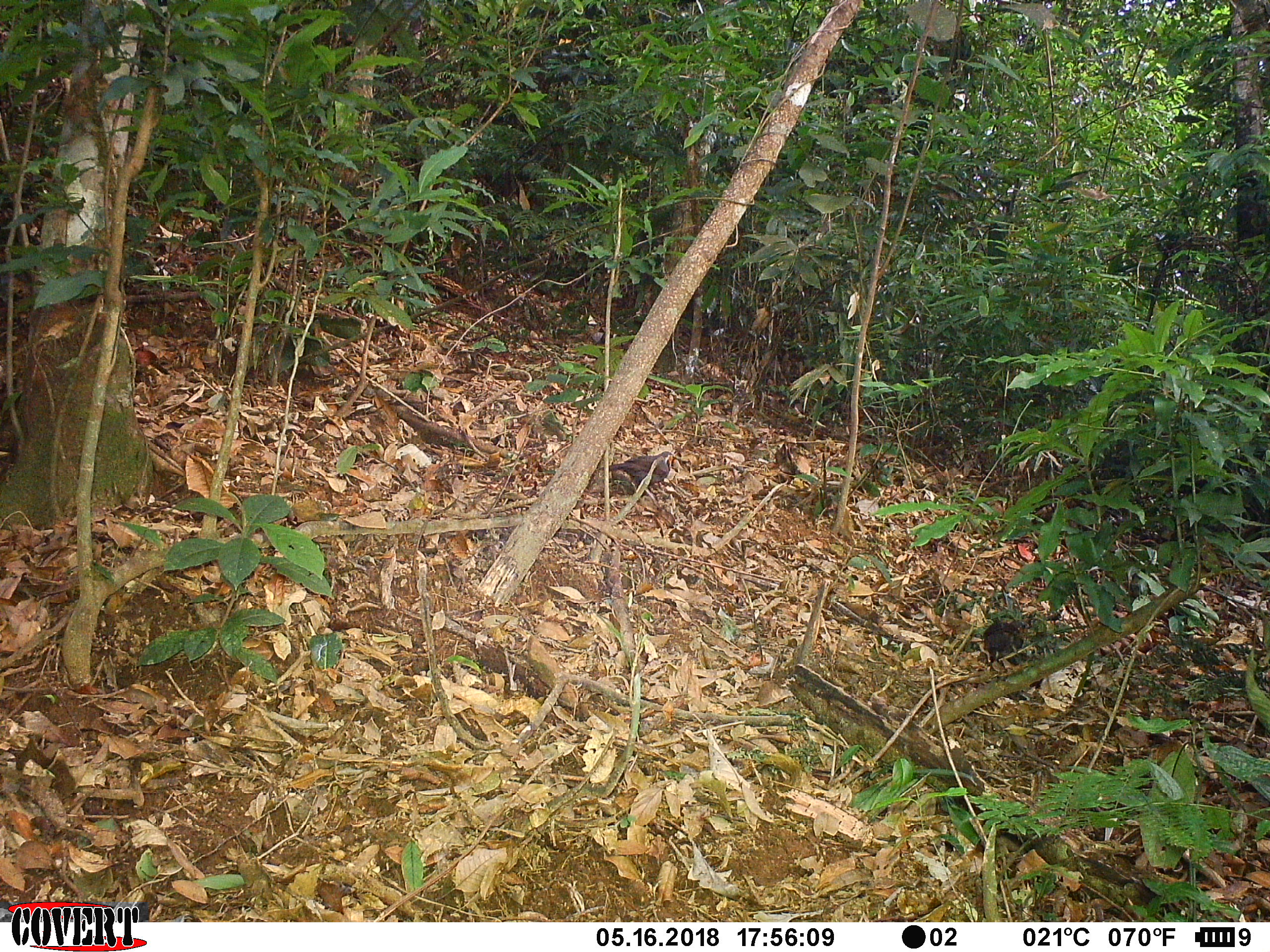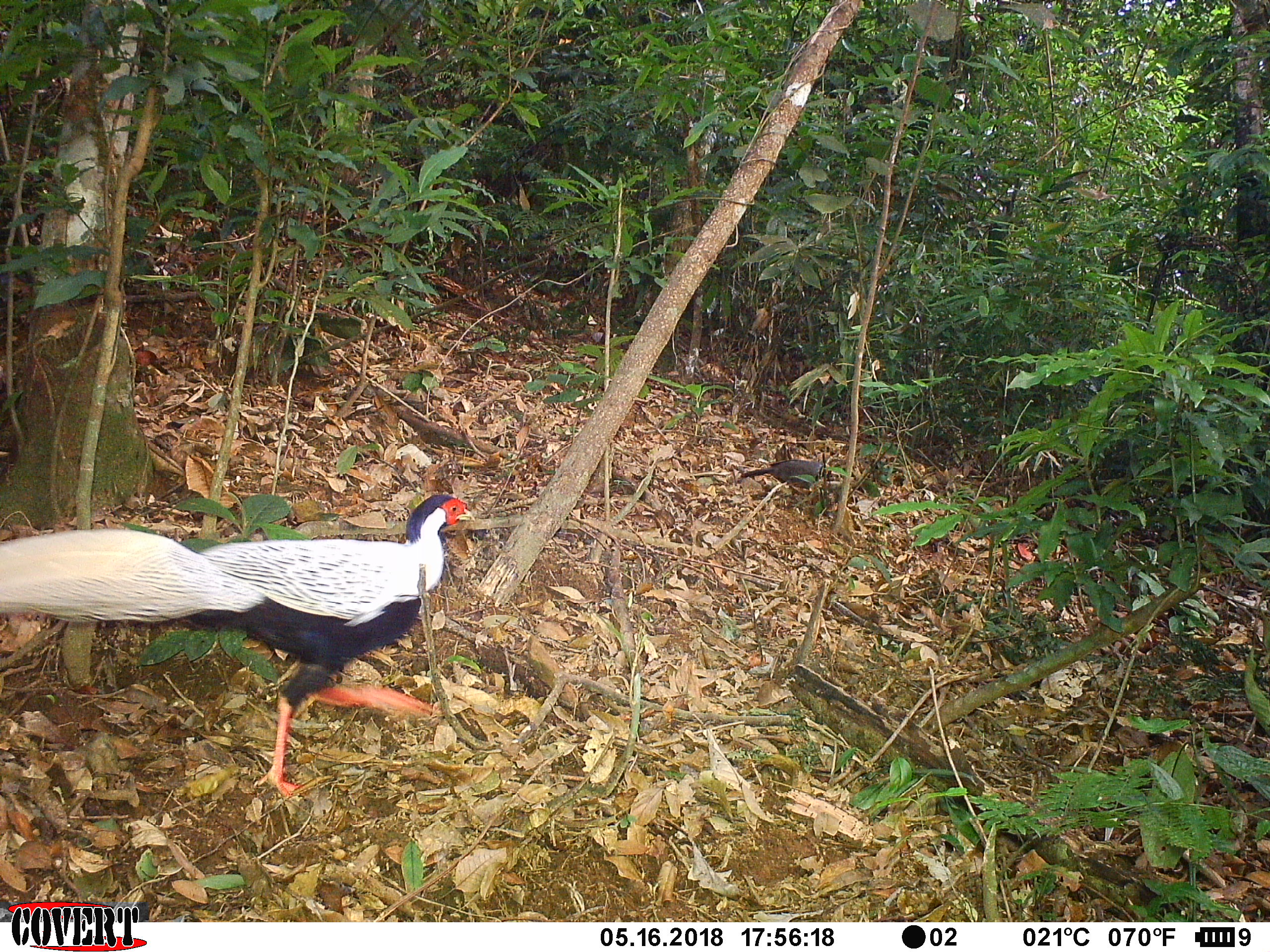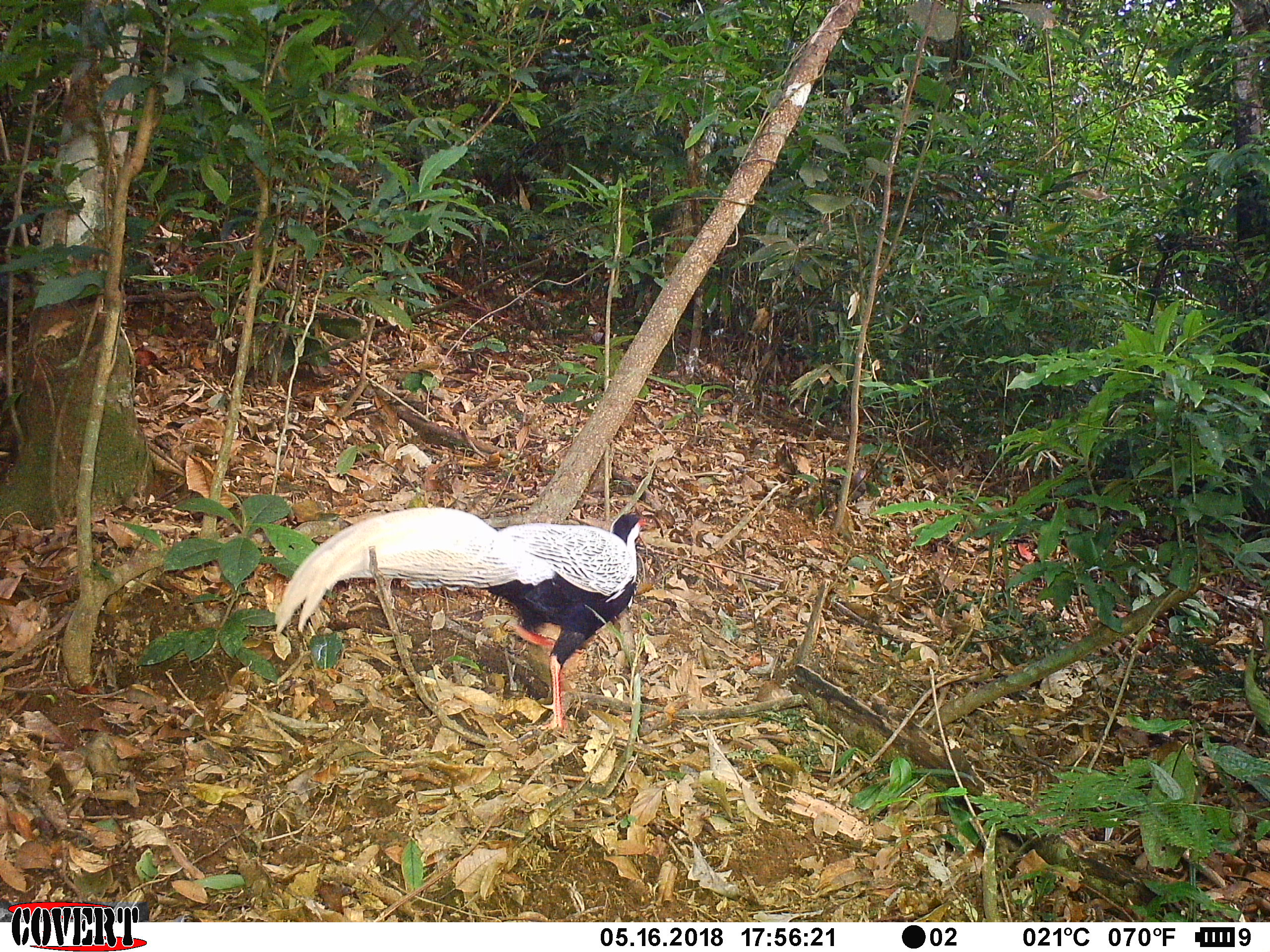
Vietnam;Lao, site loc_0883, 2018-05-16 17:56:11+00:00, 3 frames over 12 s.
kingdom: Animalia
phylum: Chordata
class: Aves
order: Passeriformes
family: Leiothrichidae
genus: Garrulax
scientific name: Garrulax castanotis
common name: rufous-cheeked laughingthrush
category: rufous cheeked laughingthrush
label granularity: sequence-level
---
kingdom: Animalia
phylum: Chordata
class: Aves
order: Galliformes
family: Phasianidae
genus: Lophura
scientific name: Lophura nycthemera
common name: silver pheasant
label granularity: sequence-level